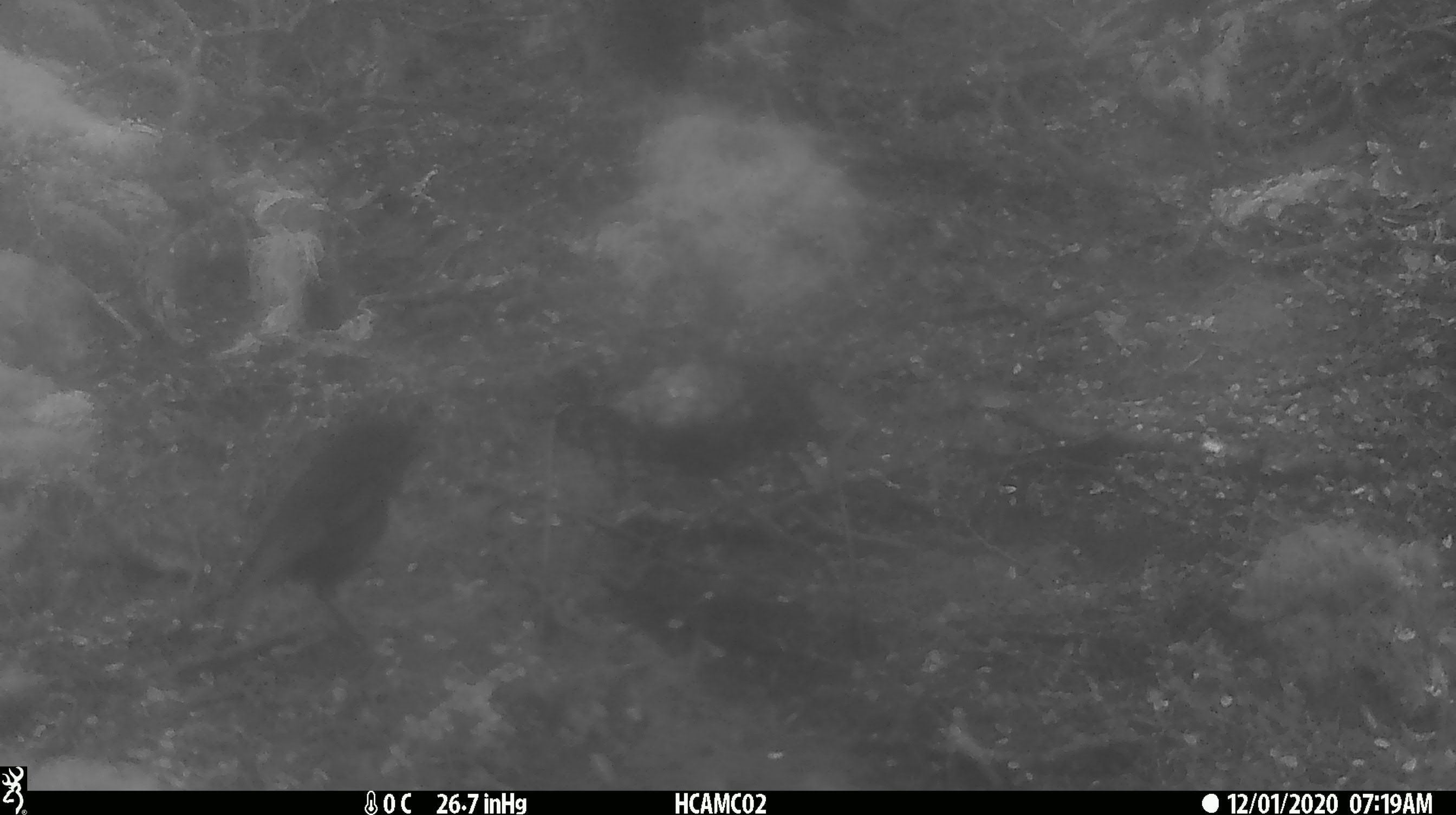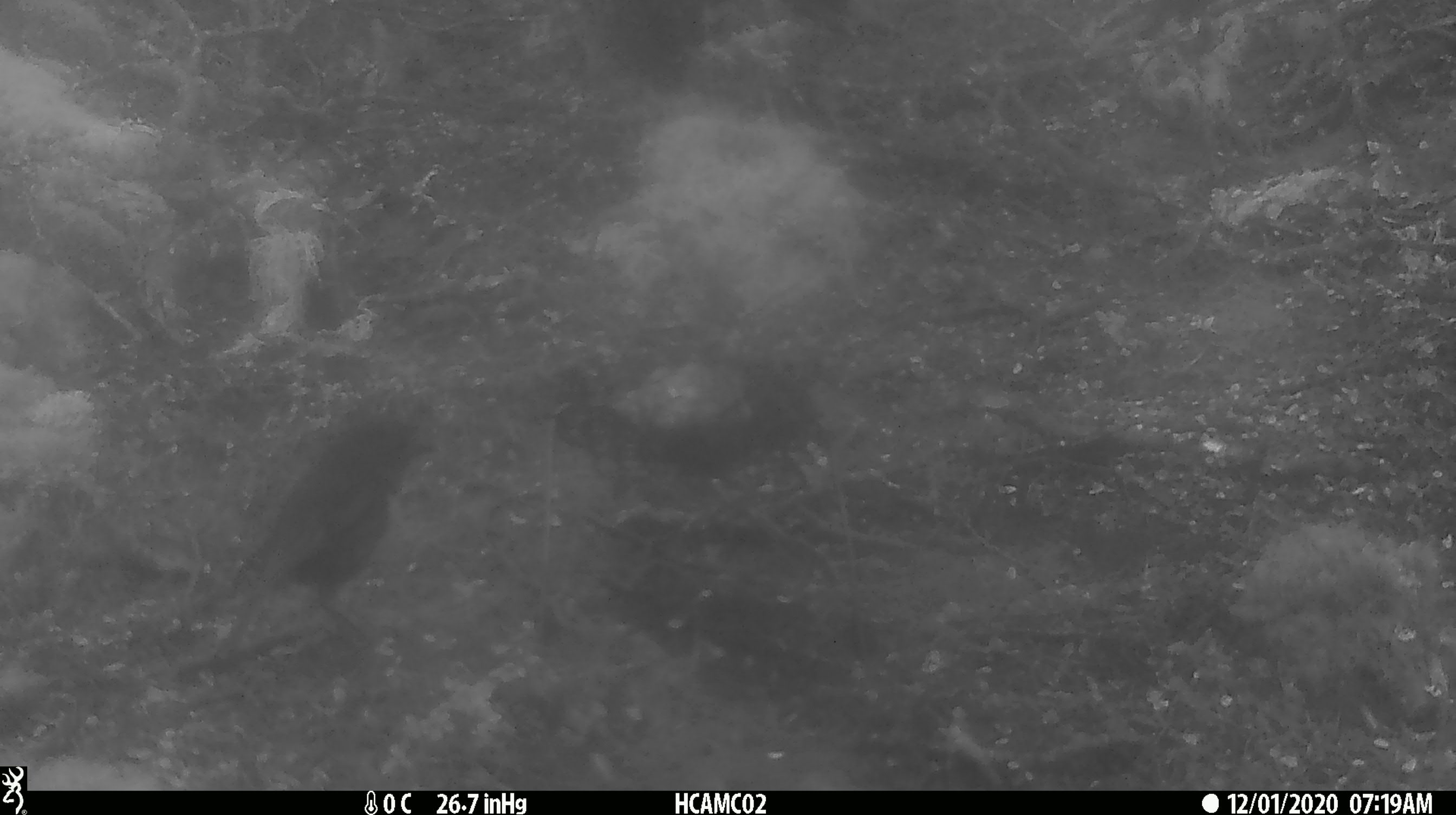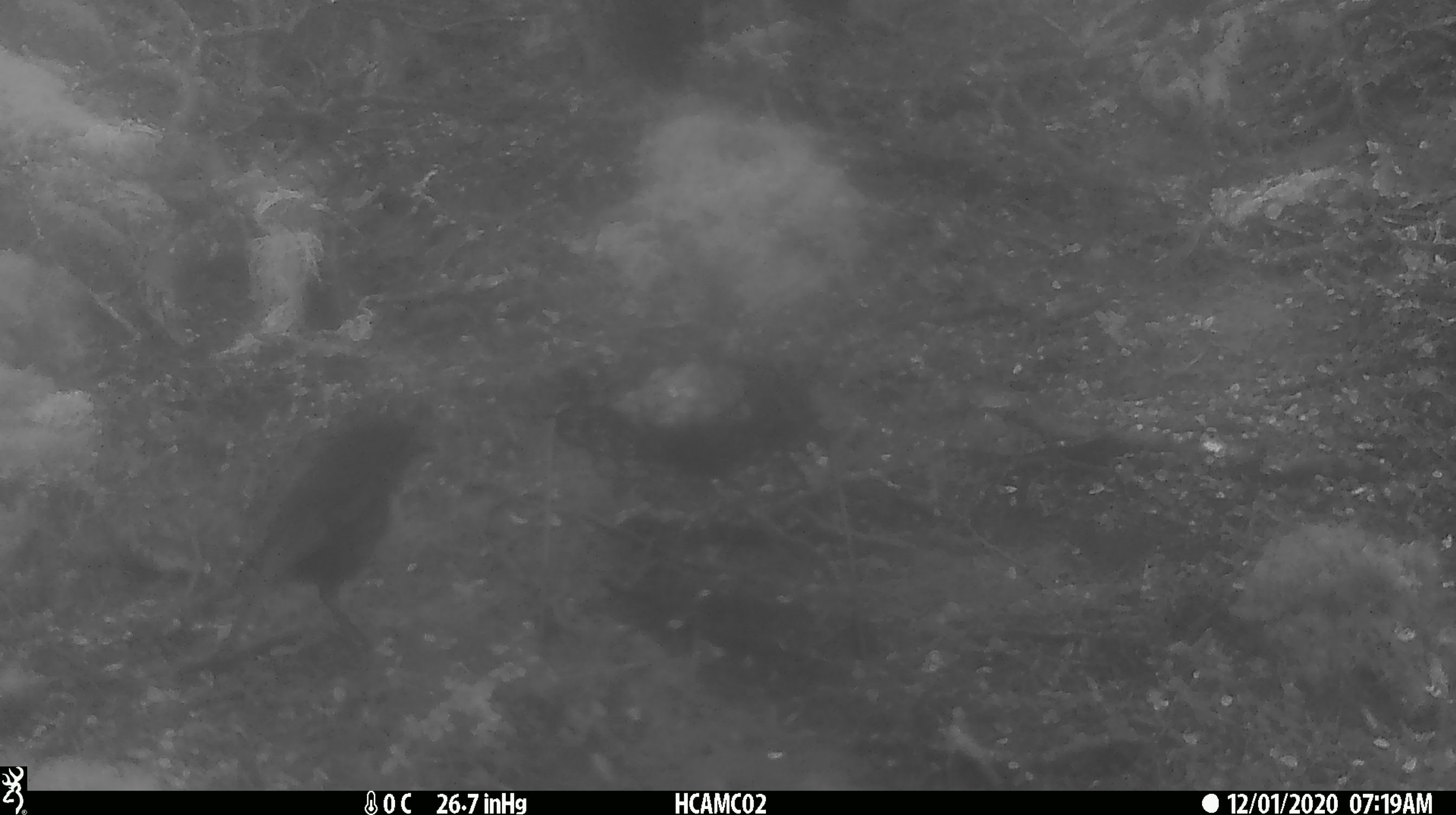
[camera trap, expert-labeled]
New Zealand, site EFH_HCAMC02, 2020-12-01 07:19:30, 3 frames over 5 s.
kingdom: Animalia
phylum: Chordata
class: Aves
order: Passeriformes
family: Petroicidae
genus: Petroica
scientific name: Petroica australis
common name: new zealand robin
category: robin